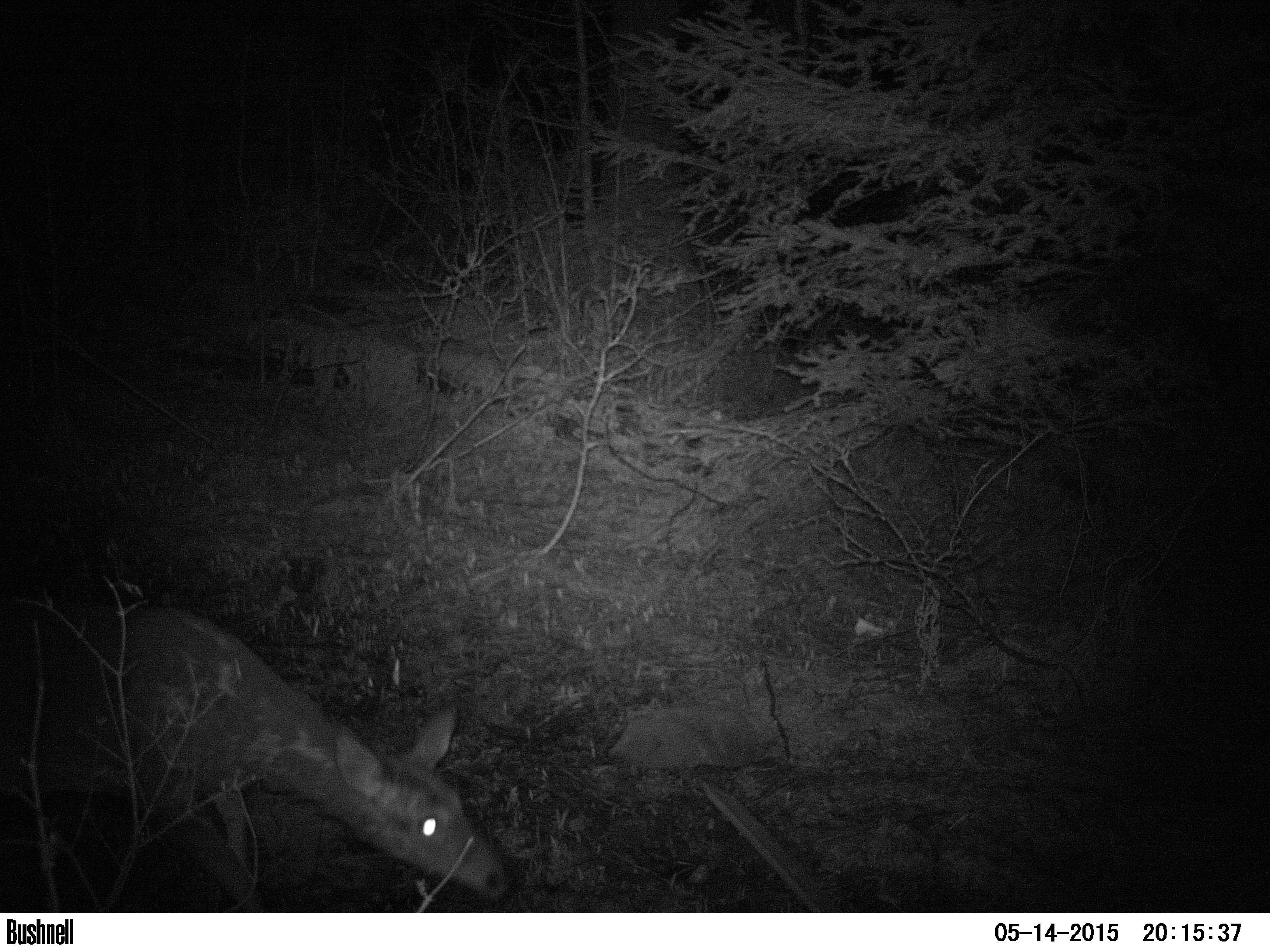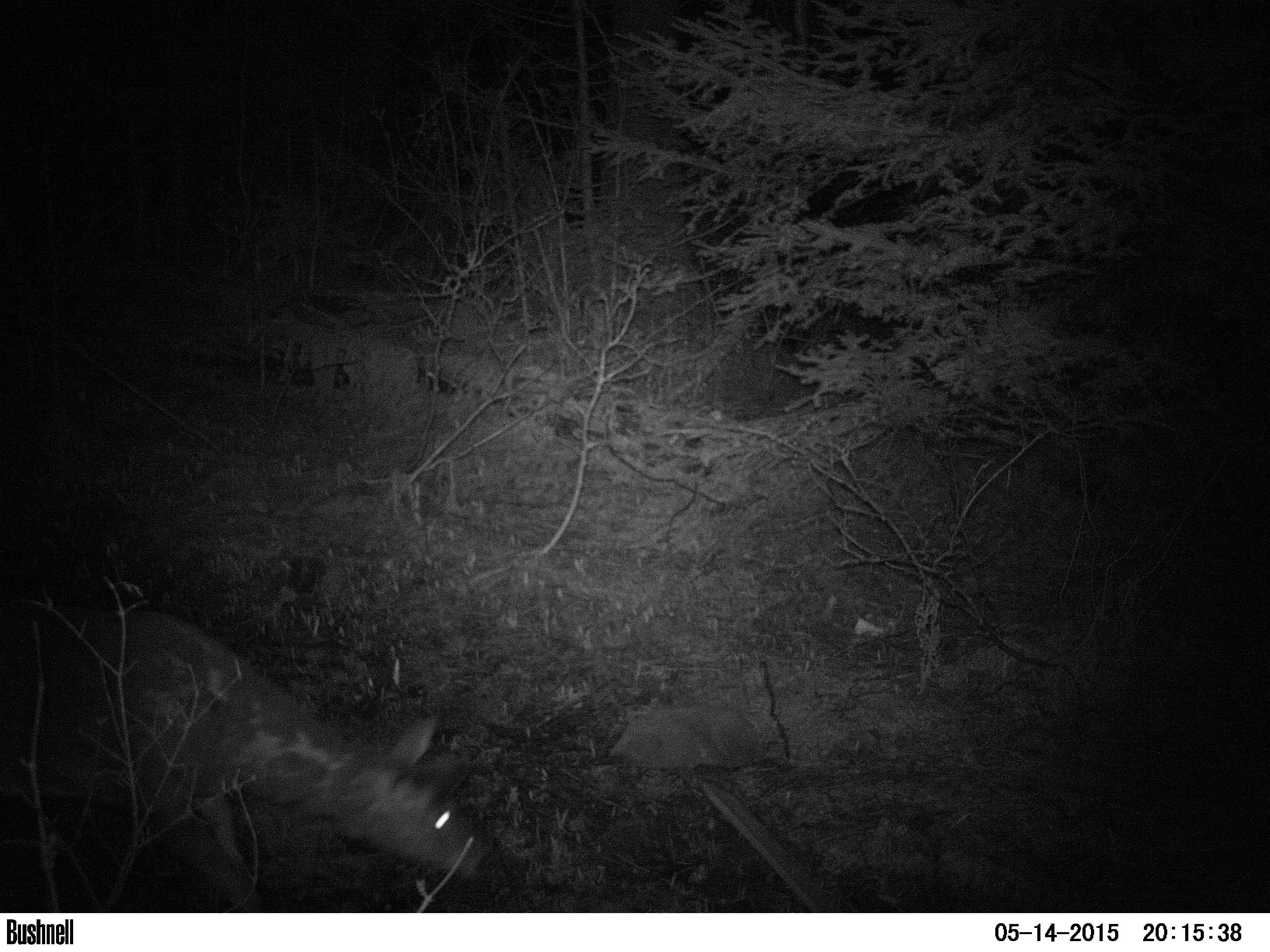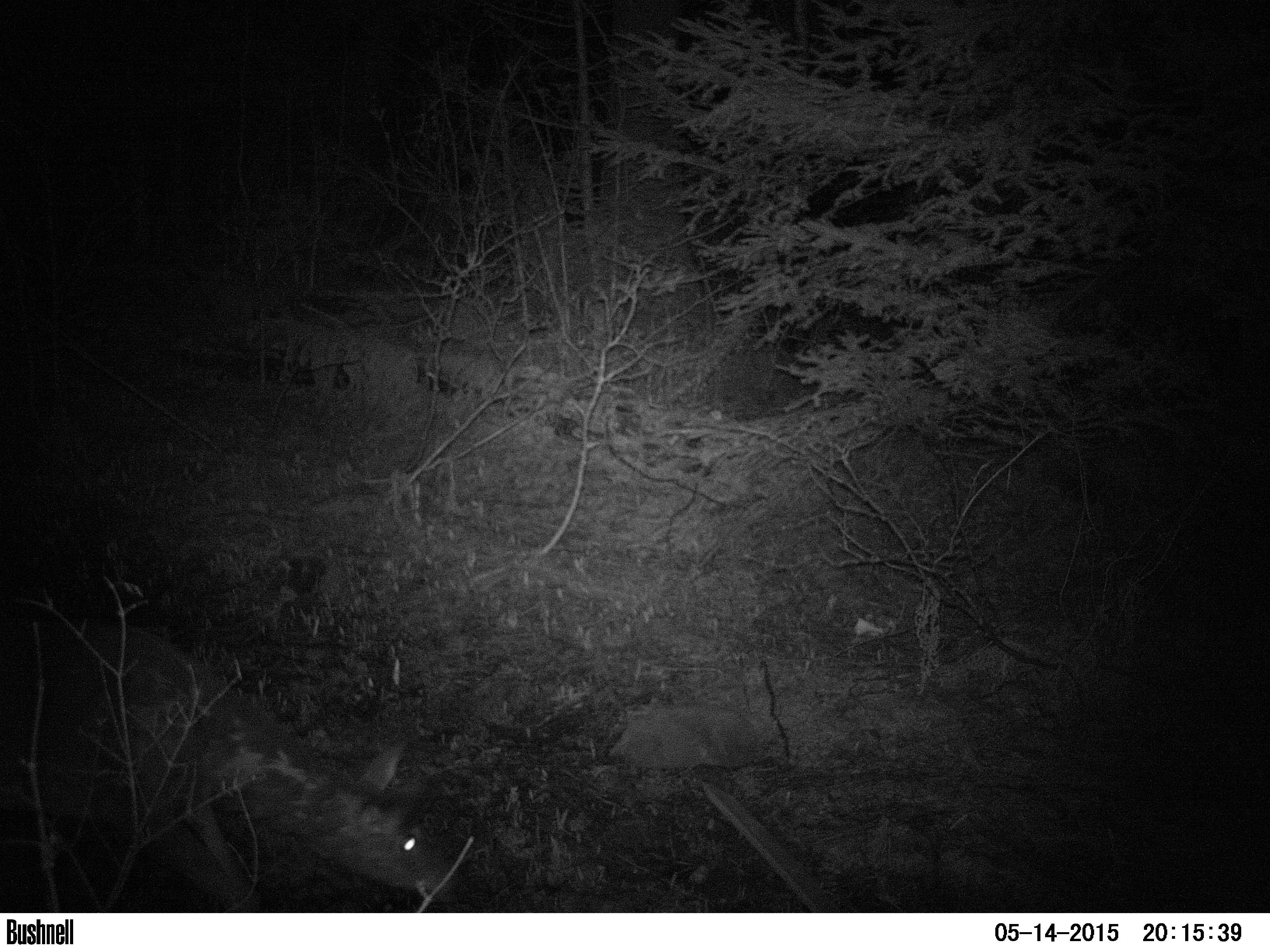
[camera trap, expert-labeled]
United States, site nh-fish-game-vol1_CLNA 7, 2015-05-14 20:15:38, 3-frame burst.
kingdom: Animalia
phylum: Chordata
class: Mammalia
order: Artiodactyla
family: Cervidae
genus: Odocoileus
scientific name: Odocoileus virginianus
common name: white-tailed deer